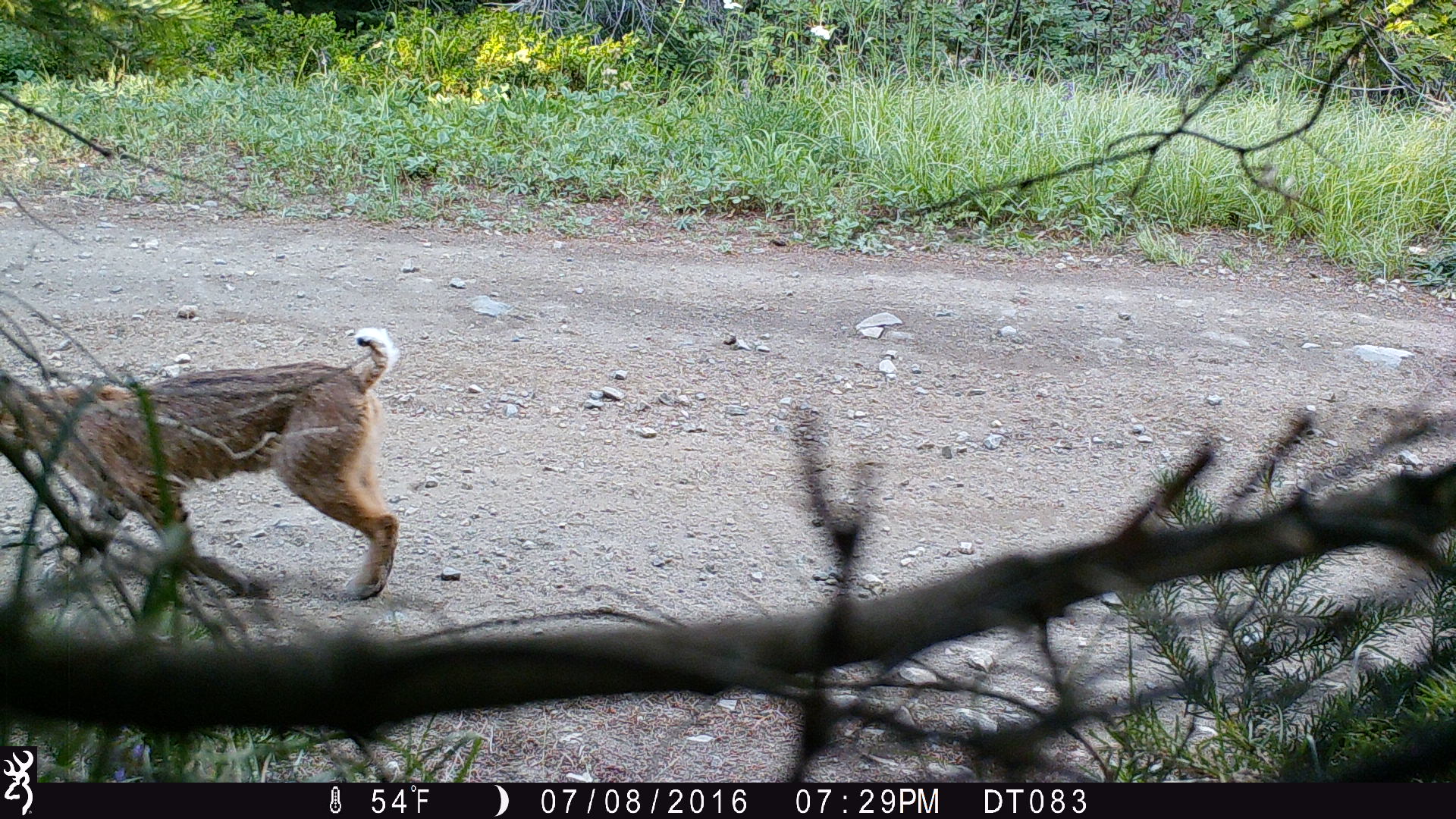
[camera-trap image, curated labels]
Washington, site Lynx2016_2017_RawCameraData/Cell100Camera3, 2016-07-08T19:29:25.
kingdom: Animalia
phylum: Chordata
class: Mammalia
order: Carnivora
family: Felidae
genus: Lynx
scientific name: Lynx rufus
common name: bobcat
Lynx rufus (bobcat). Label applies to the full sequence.